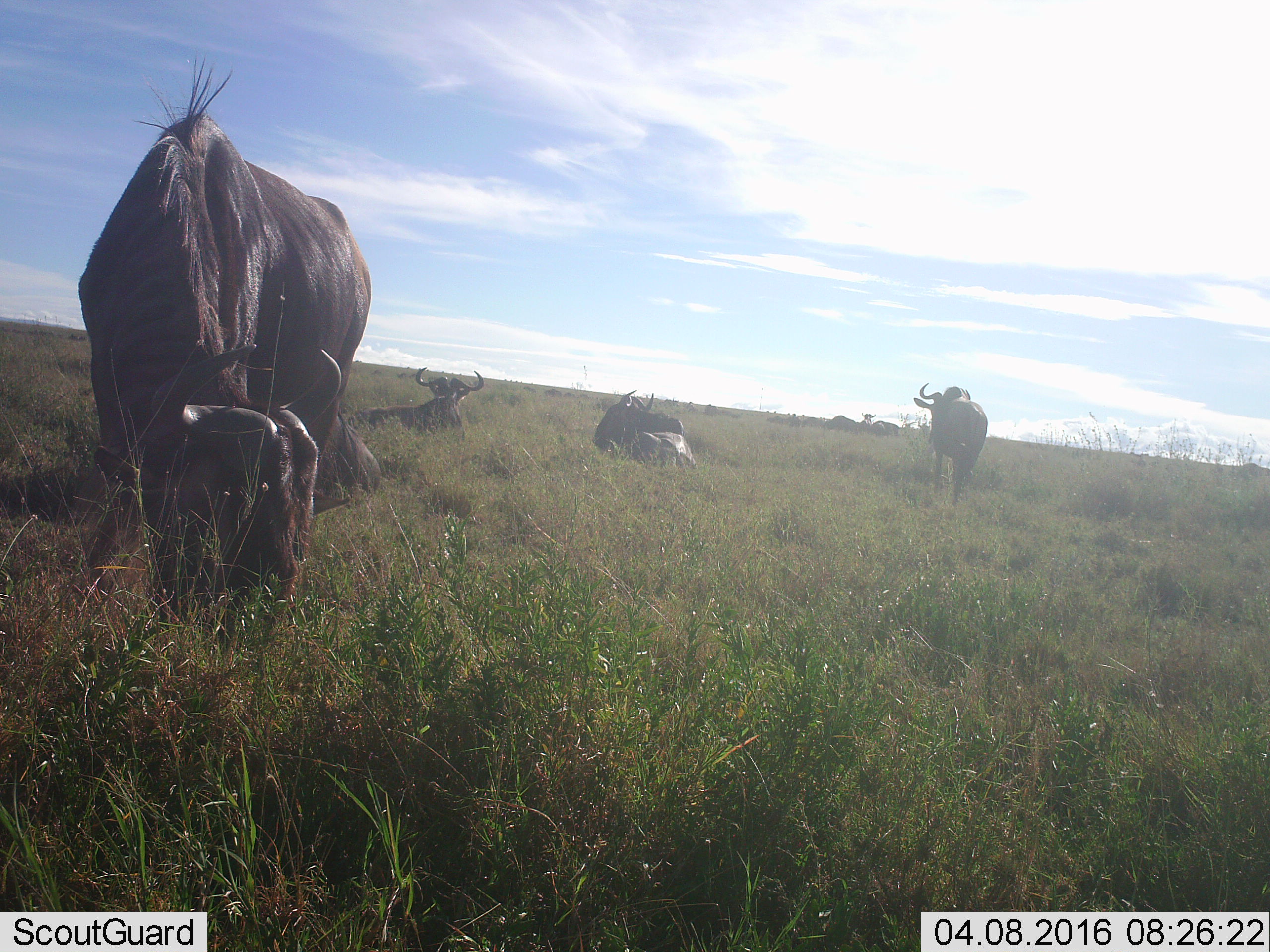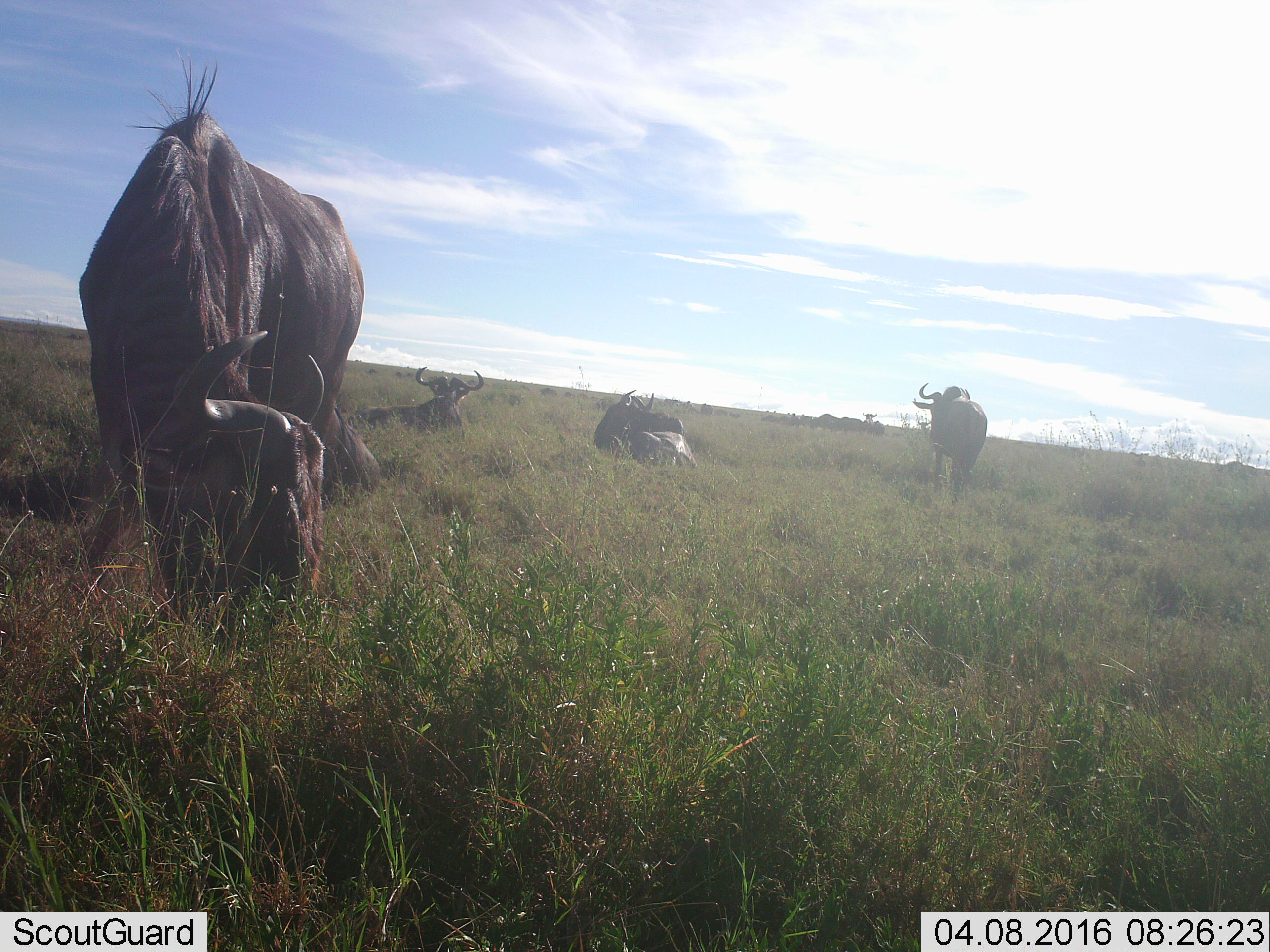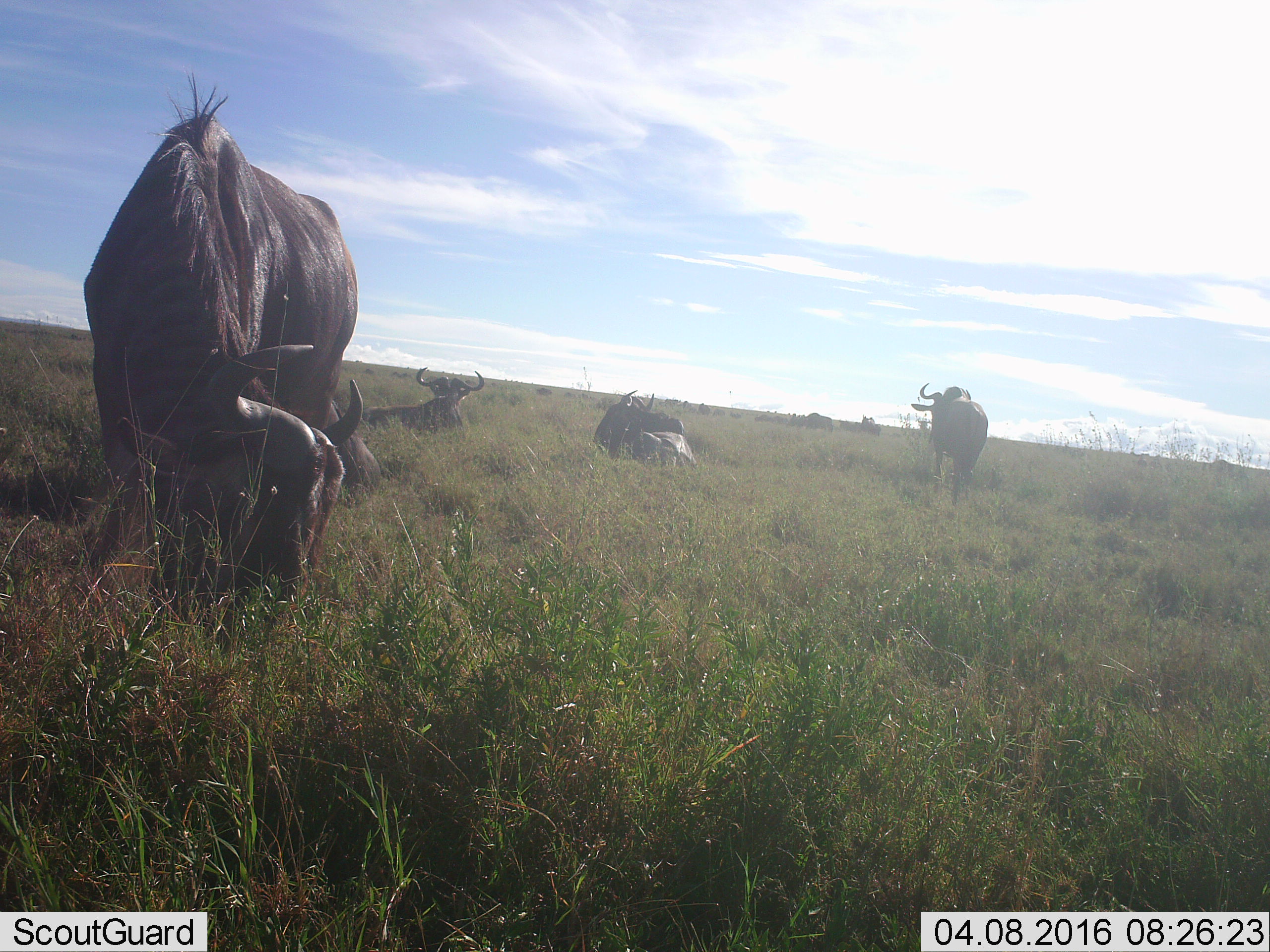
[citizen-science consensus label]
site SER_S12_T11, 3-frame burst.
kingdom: Animalia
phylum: Chordata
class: Mammalia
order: Artiodactyla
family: Bovidae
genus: Connochaetes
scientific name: Connochaetes taurinus taurinus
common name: blue wildebeest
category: wildebeestblue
Wildebeestblue (blue wildebeest) (Connochaetes taurinus taurinus), count 8. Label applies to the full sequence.